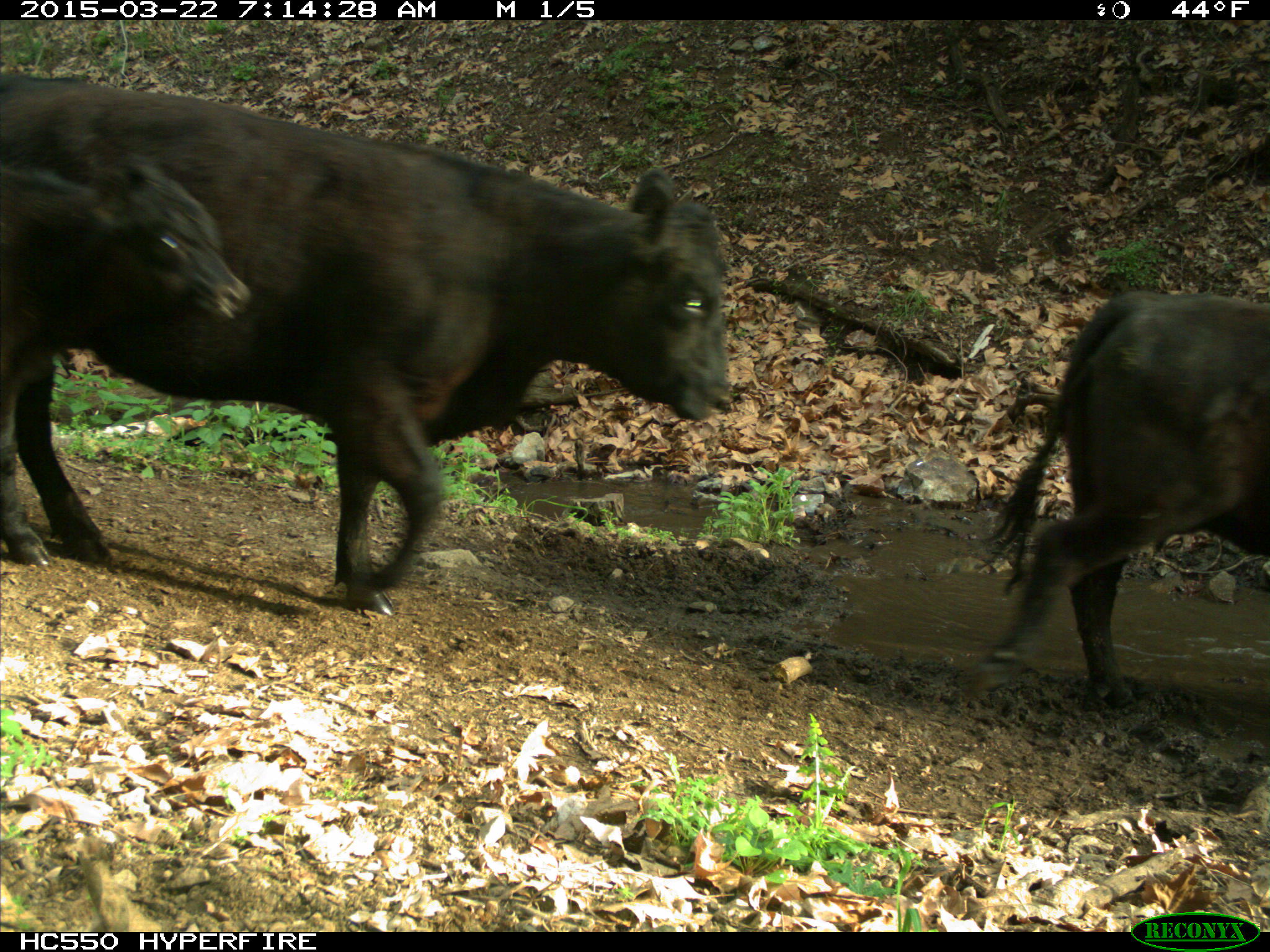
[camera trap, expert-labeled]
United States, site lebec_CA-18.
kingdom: Animalia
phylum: Chordata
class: Mammalia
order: Artiodactyla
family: Bovidae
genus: Bos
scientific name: Bos taurus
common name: domestic cow